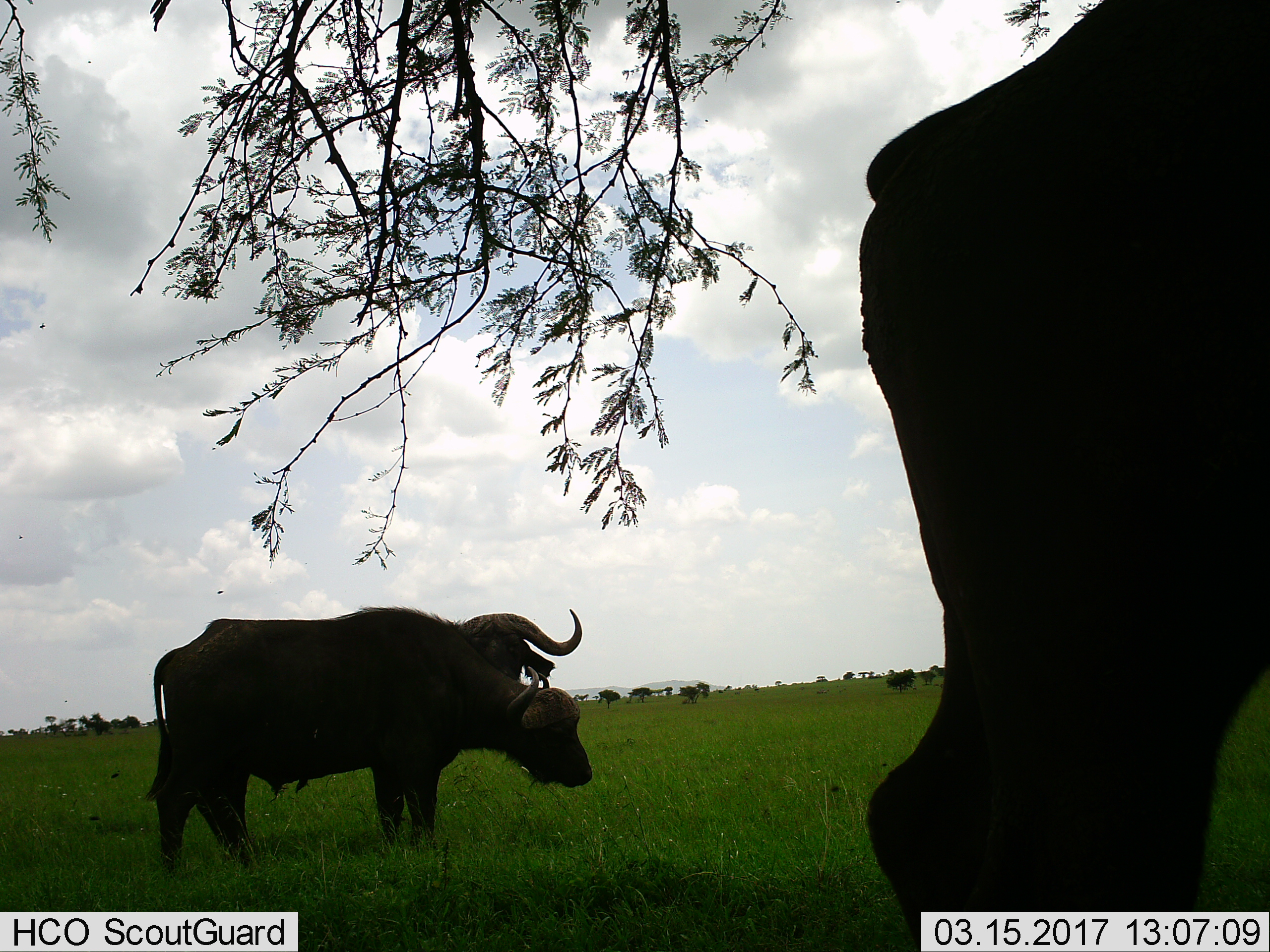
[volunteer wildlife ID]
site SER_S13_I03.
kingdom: Animalia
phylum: Chordata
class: Mammalia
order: Artiodactyla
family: Bovidae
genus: Syncerus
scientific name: Syncerus caffer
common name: african buffalo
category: buffalo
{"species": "buffalo (african buffalo) (Syncerus caffer)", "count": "3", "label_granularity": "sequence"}